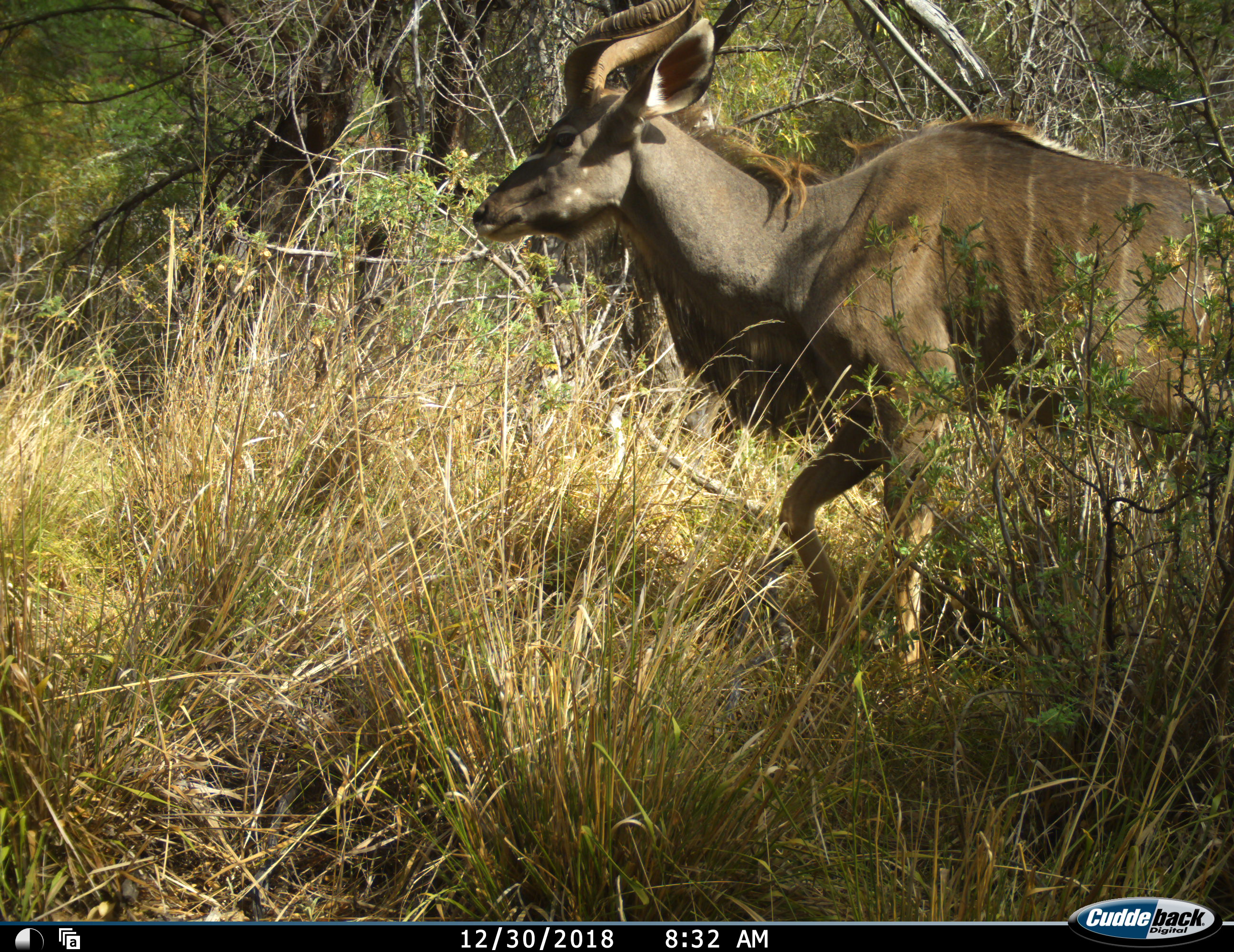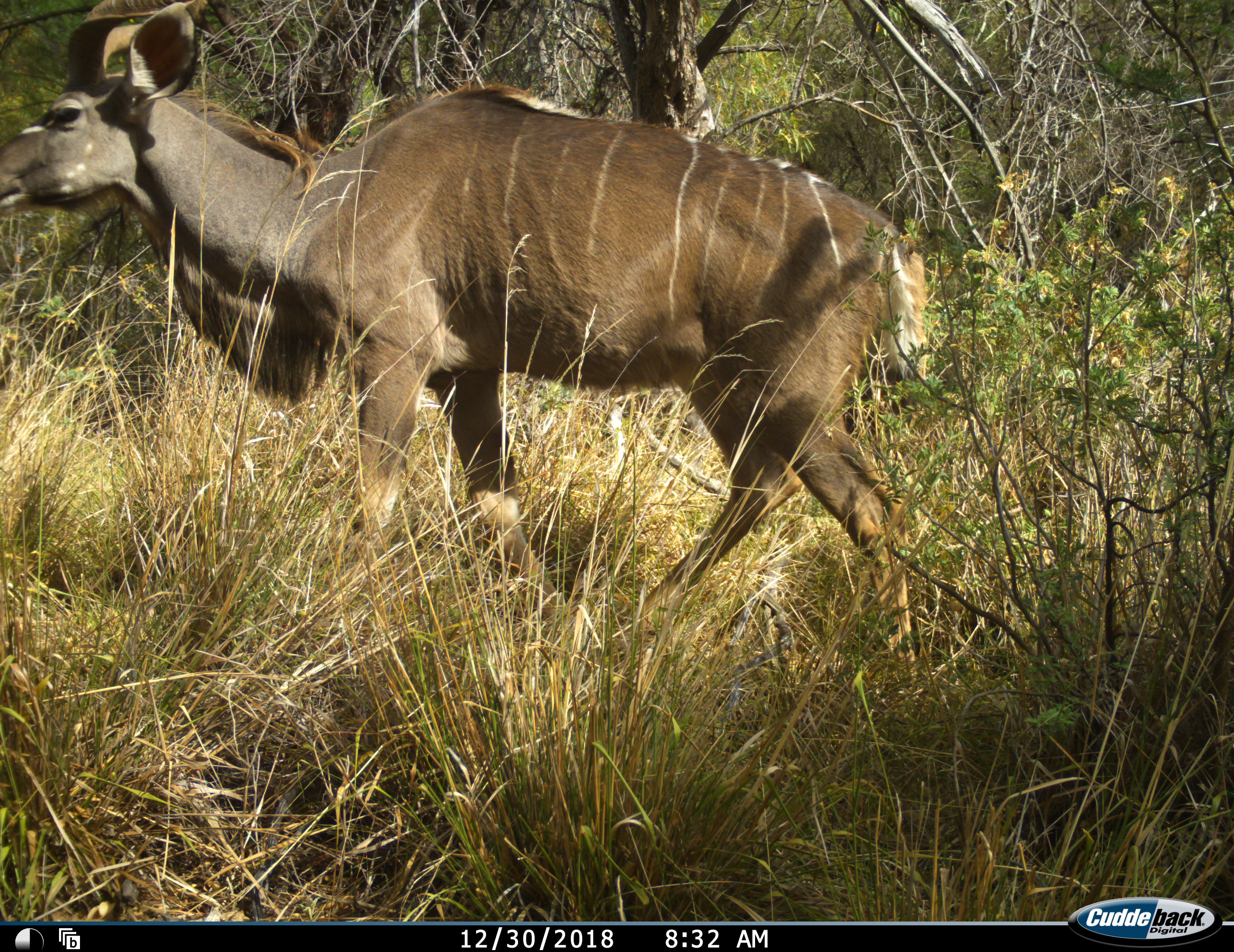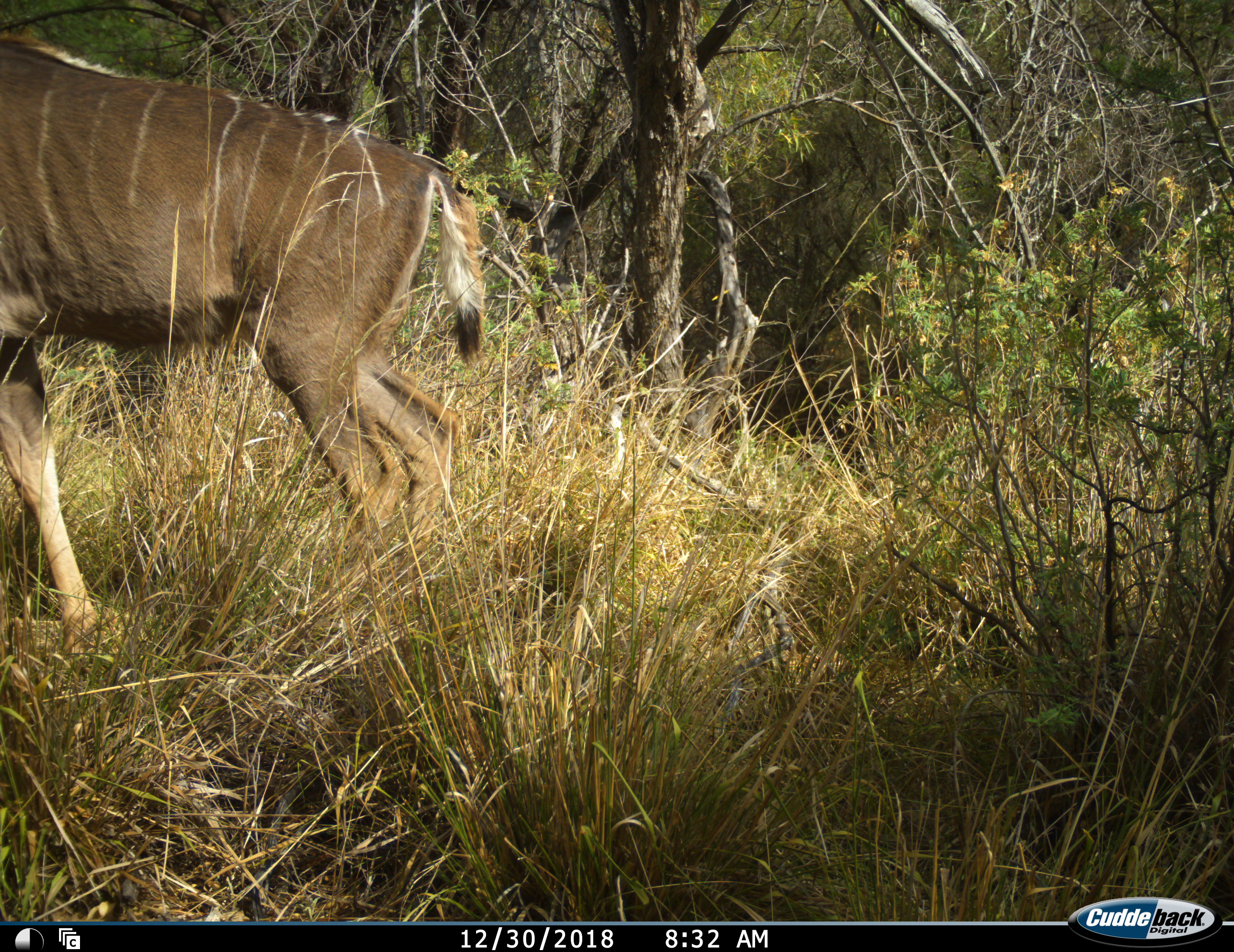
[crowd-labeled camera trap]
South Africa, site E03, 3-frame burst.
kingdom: Animalia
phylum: Chordata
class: Mammalia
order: Artiodactyla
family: Bovidae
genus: Tragelaphus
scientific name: Tragelaphus strepsiceros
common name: greater kudu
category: kudu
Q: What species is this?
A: Kudu (greater kudu) (Tragelaphus strepsiceros).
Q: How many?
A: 1.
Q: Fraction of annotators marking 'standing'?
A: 0%.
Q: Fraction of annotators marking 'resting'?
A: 0%.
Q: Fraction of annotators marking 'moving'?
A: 100%.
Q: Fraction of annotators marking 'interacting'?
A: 0%.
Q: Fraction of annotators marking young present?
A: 0%.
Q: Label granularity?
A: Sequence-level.